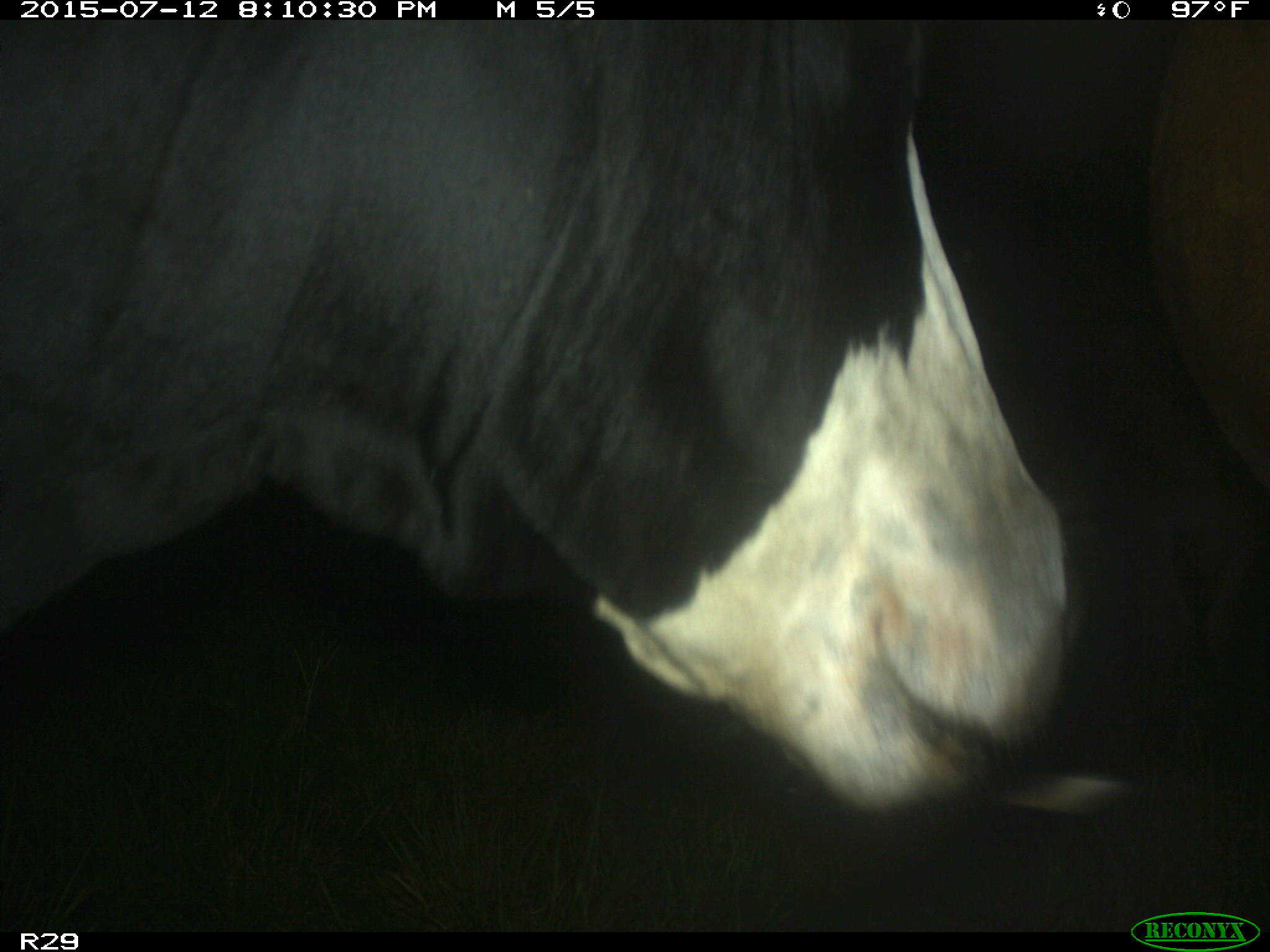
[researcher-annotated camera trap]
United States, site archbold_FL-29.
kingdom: Animalia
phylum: Chordata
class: Mammalia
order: Artiodactyla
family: Bovidae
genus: Bos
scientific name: Bos taurus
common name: domestic cow